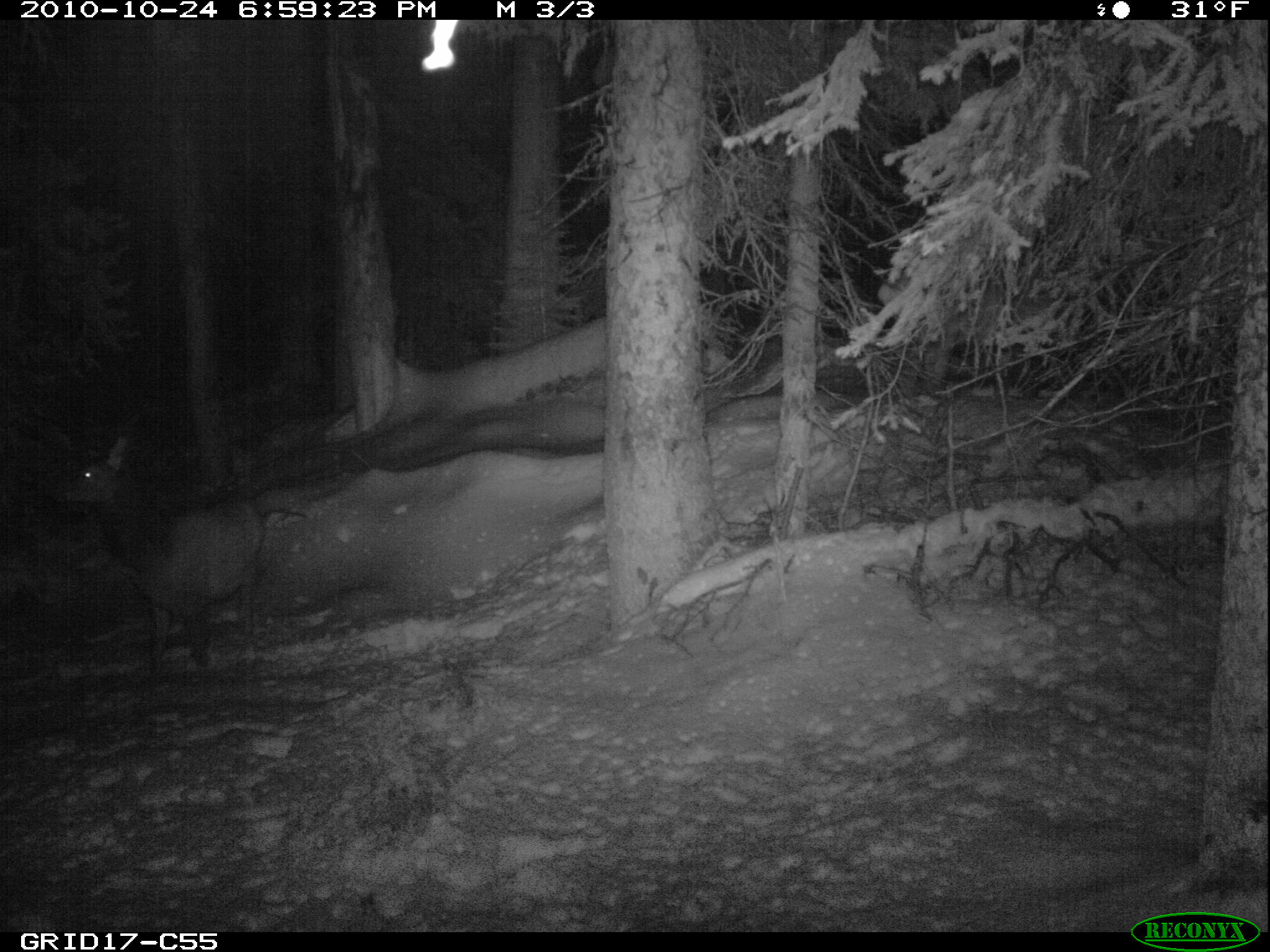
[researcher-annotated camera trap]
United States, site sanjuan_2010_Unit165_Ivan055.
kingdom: Animalia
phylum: Chordata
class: Mammalia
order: Artiodactyla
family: Cervidae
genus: Cervus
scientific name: Cervus elaphus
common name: red deer